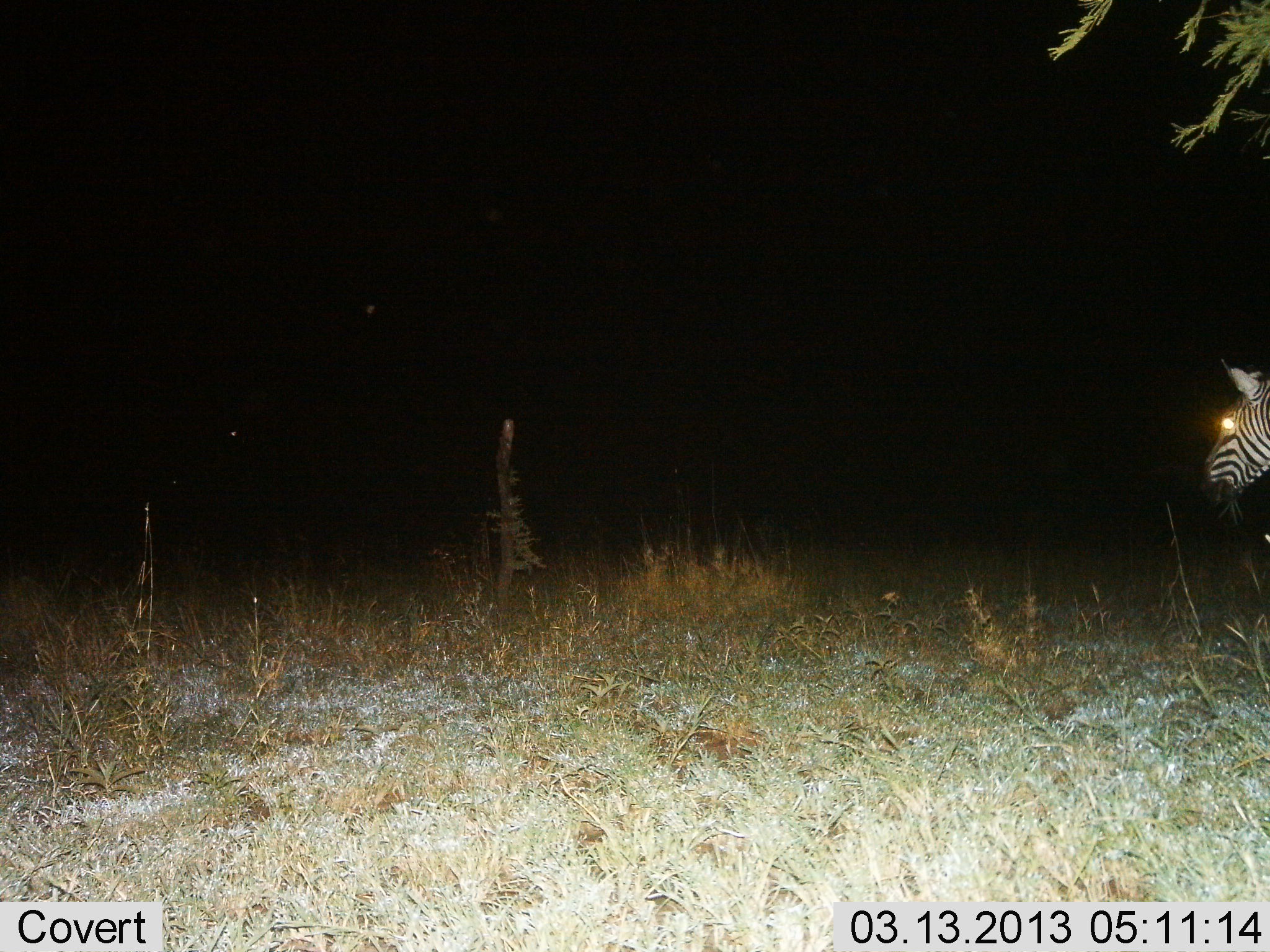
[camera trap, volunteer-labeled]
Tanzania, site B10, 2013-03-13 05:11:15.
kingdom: Animalia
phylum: Chordata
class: Mammalia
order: Perissodactyla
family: Equidae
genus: Equus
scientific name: Equus quagga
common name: plains zebra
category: zebra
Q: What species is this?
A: Zebra (plains zebra) (Equus quagga).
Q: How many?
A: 1.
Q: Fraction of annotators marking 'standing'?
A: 71%.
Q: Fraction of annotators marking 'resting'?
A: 0%.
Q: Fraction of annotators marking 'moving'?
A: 18%.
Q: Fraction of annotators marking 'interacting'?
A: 0%.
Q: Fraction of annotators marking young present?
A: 0%.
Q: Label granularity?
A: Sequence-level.